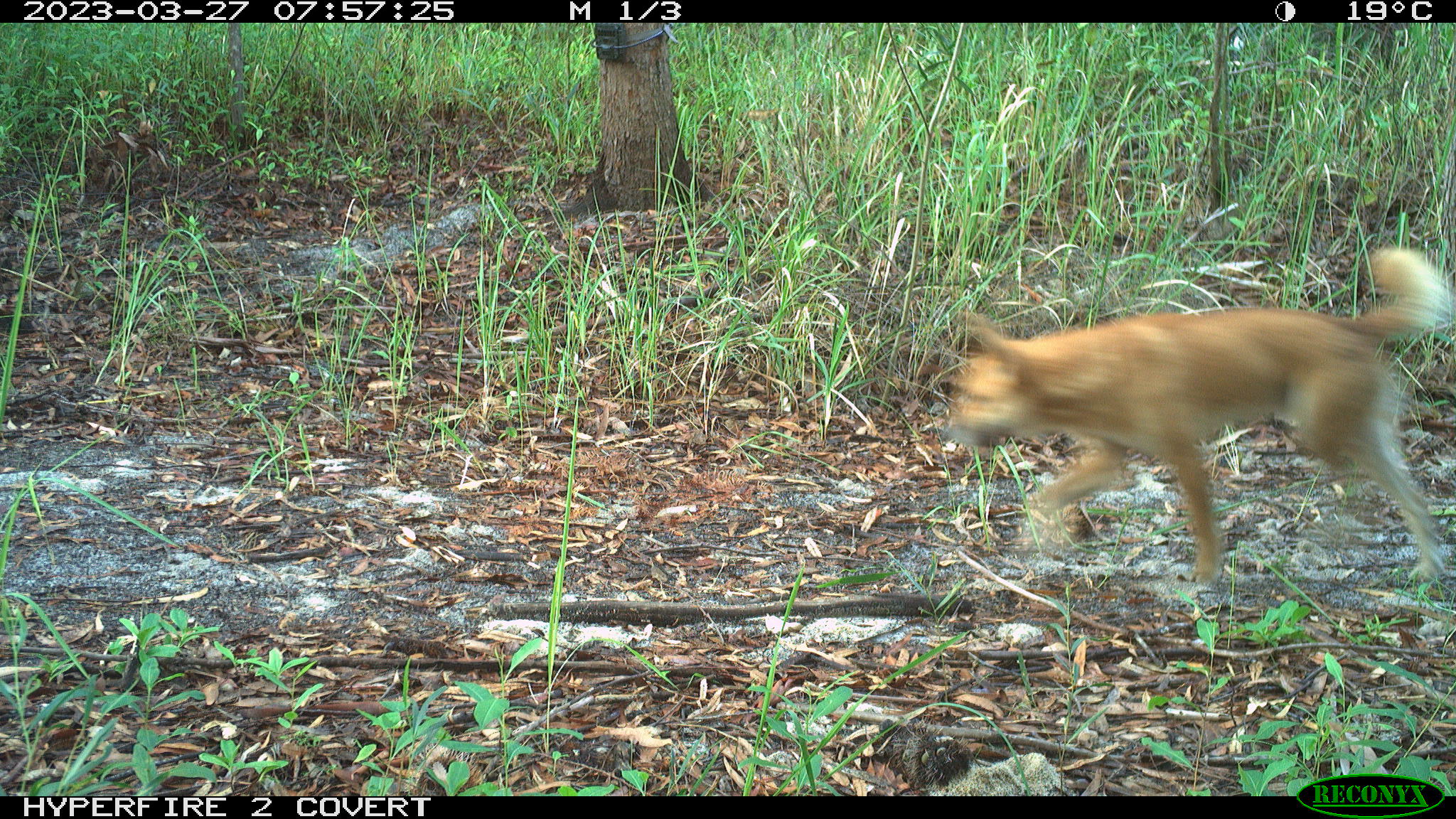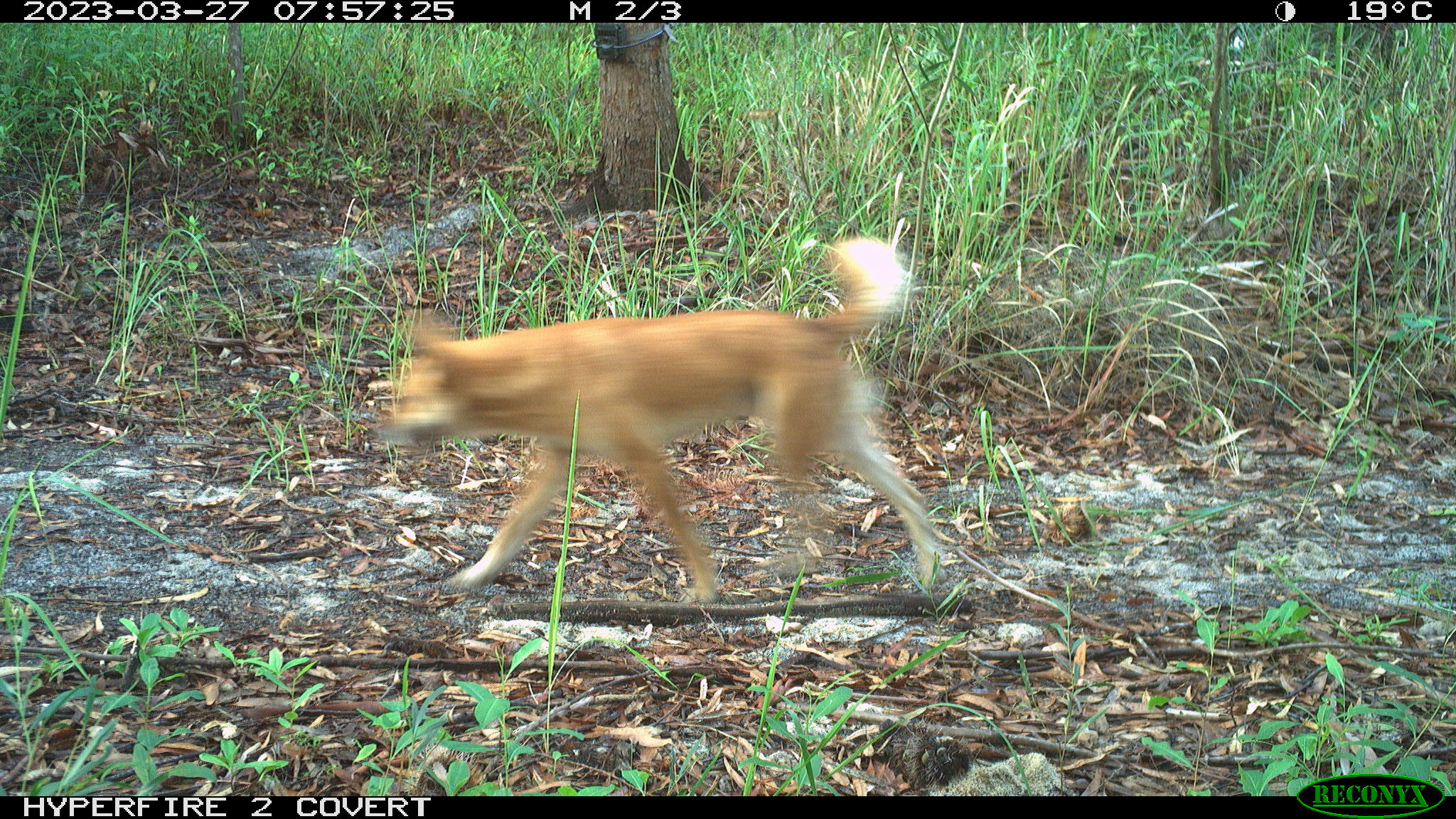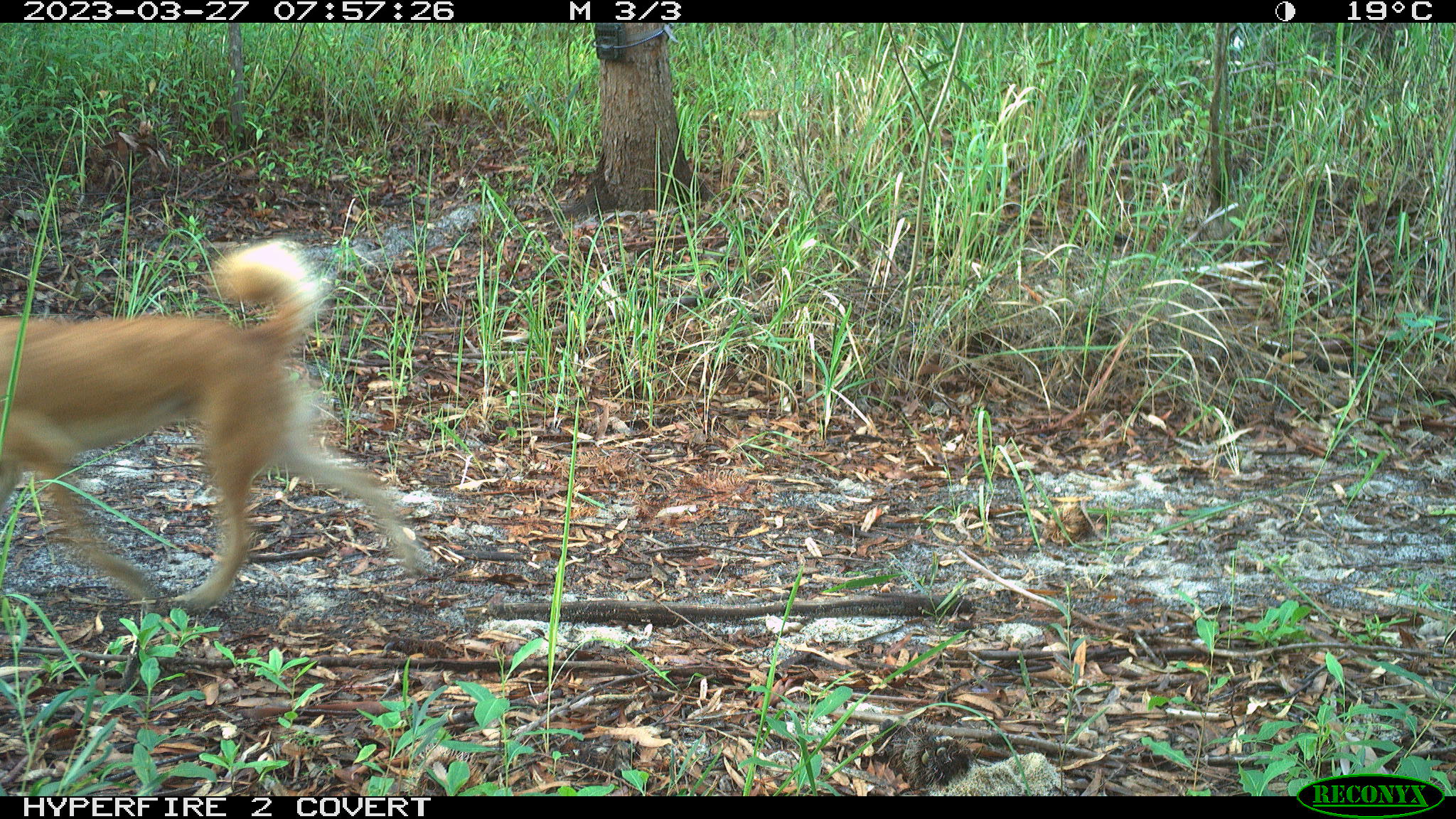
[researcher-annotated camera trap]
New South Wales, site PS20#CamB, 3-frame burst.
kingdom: Animalia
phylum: Chordata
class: Mammalia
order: Carnivora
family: Canidae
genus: Canis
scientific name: Canis familiaris dingo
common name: dingo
Dingo (Canis familiaris dingo).